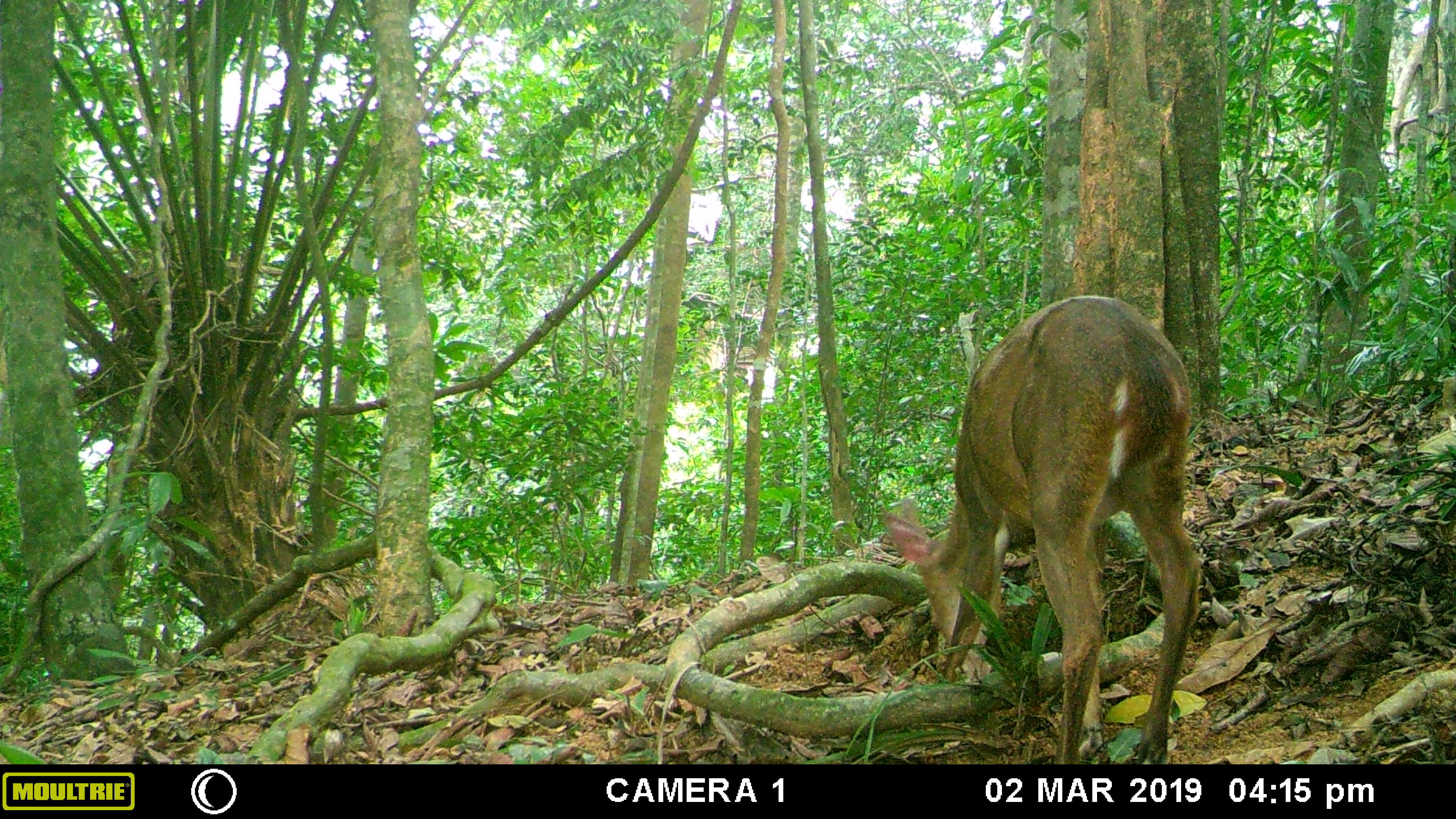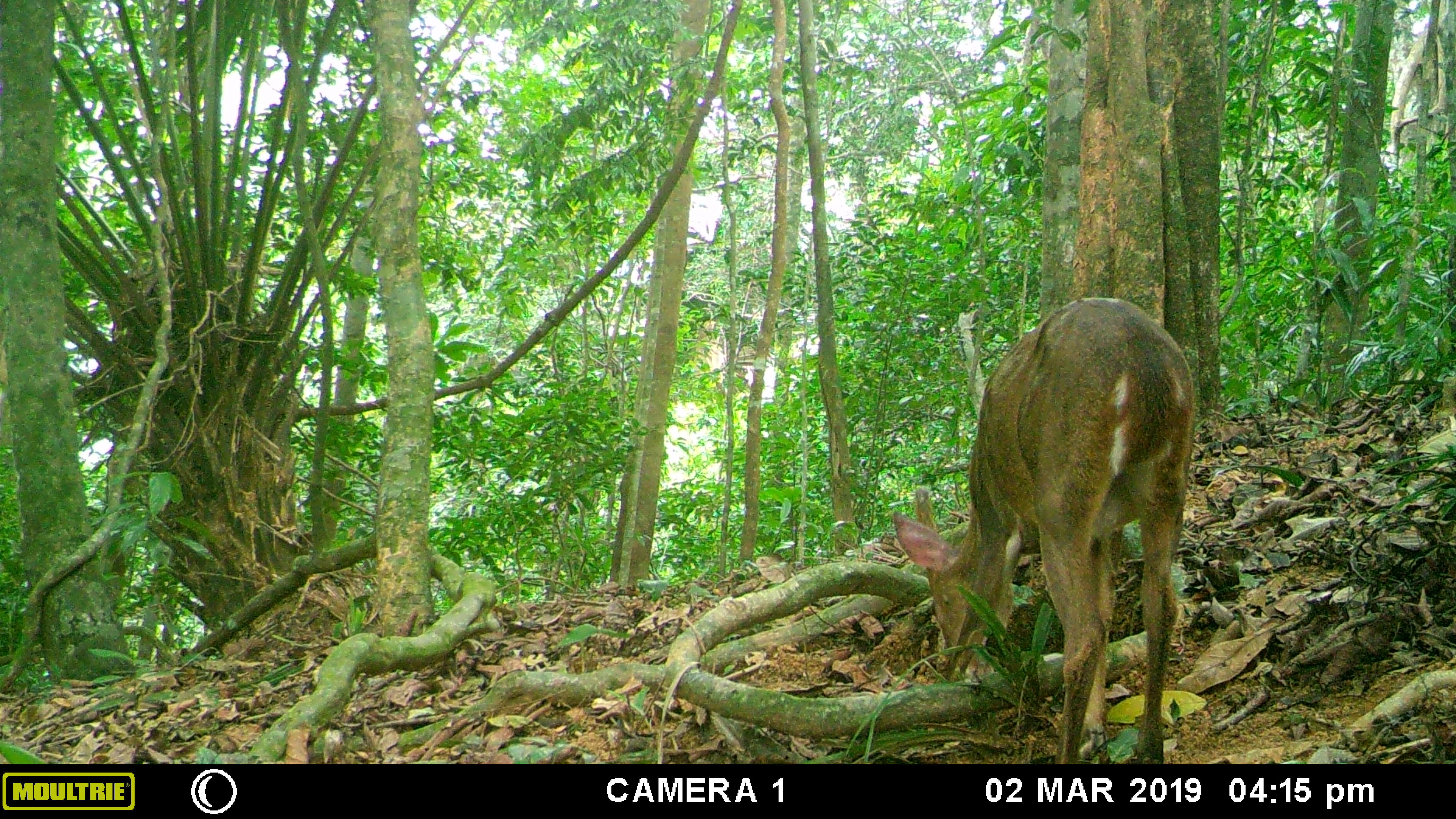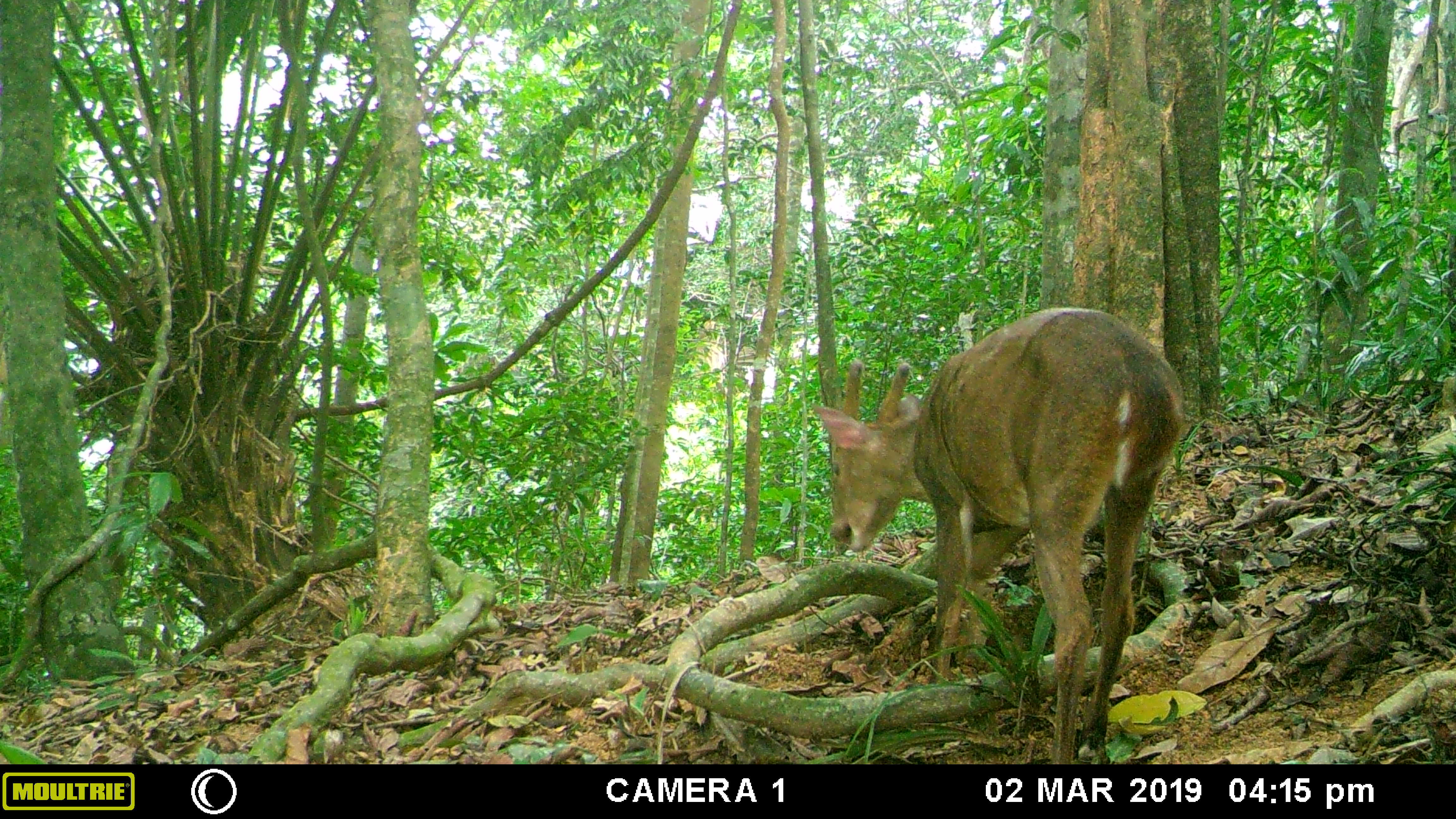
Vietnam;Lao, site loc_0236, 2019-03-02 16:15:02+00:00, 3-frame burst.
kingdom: Animalia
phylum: Chordata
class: Mammalia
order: Artiodactyla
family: Cervidae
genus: Muntiacus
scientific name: Muntiacus vuquangensis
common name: large-antlered muntjac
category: large antlered muntjac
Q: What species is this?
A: Large antlered muntjac (large-antlered muntjac) (Muntiacus vuquangensis).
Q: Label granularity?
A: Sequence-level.